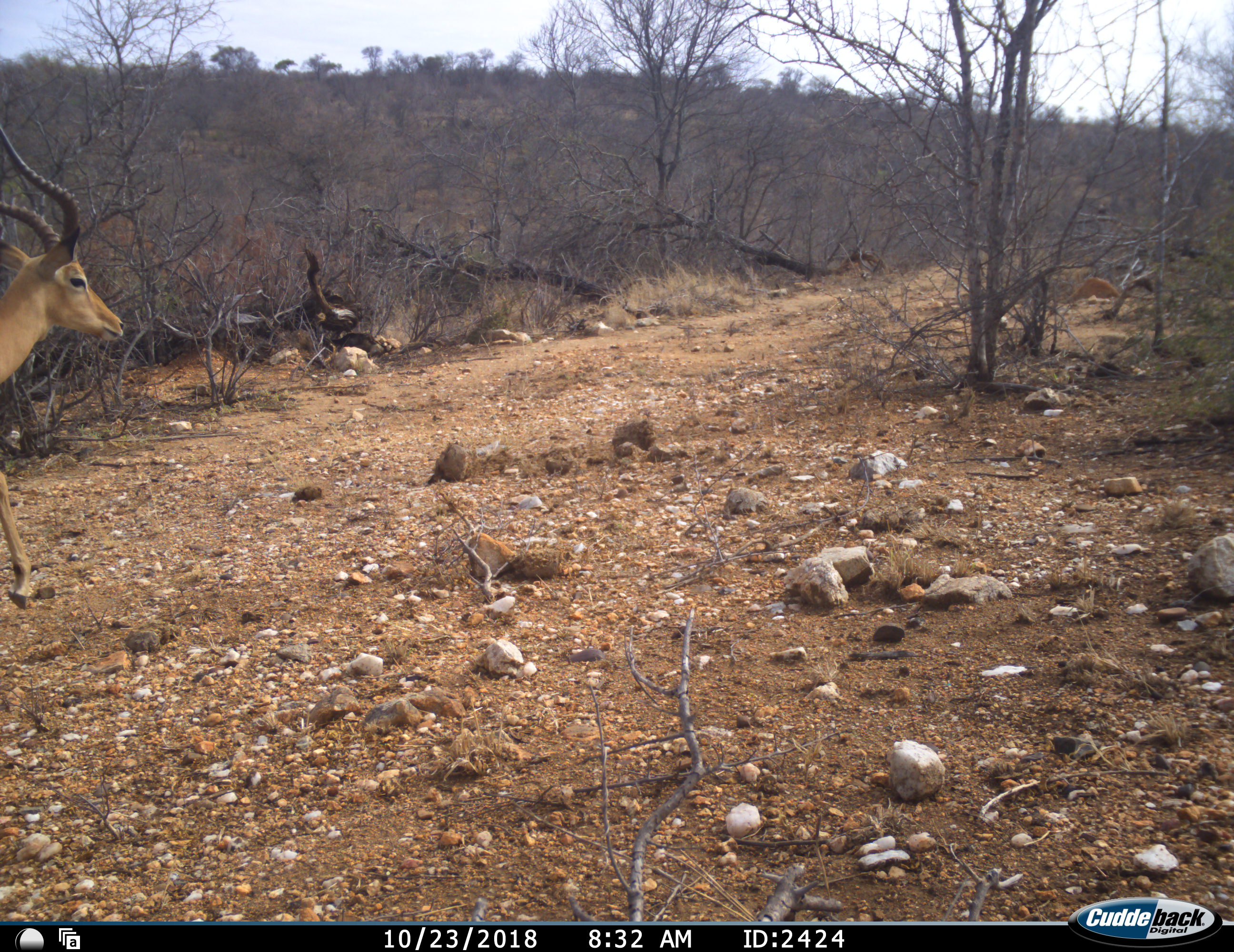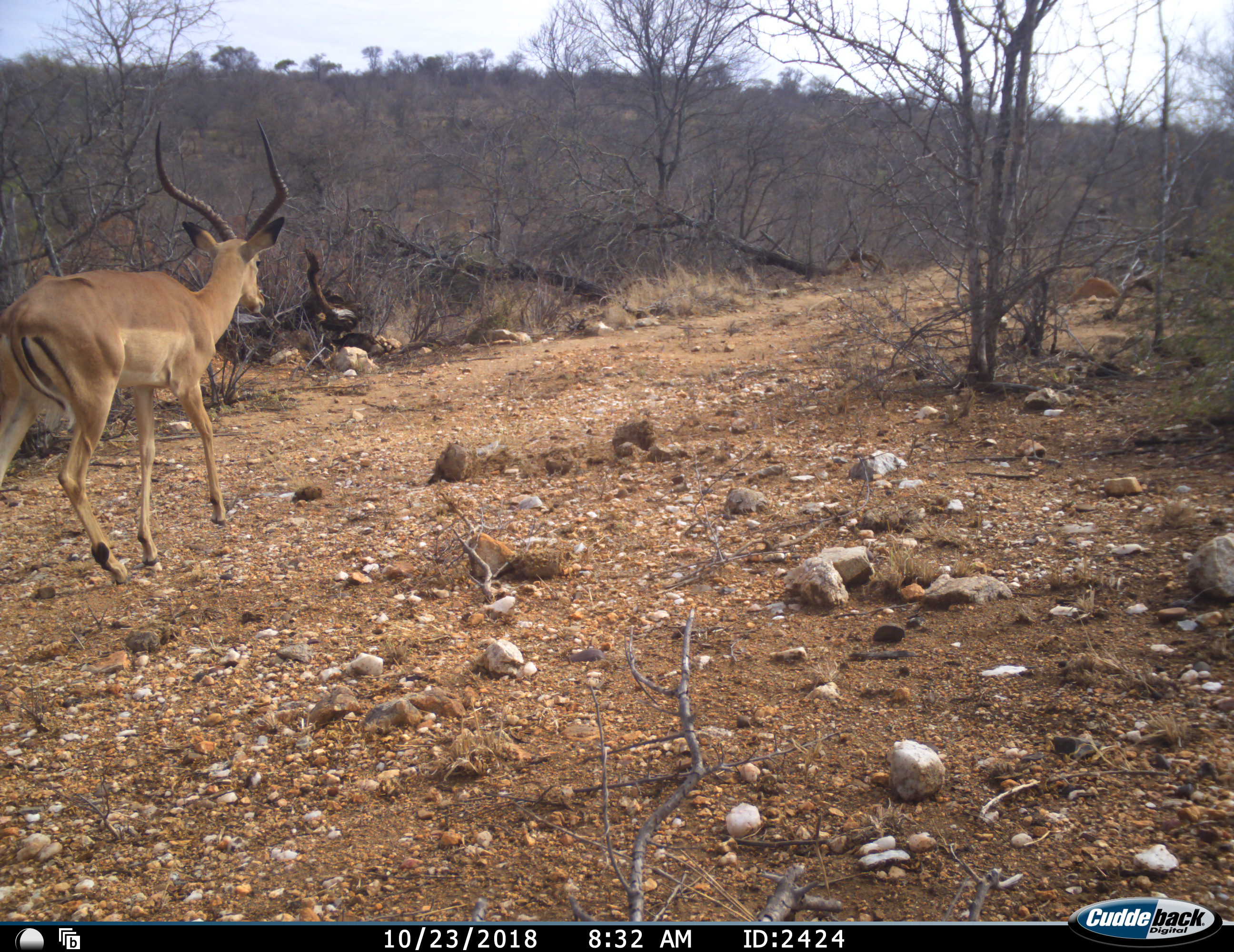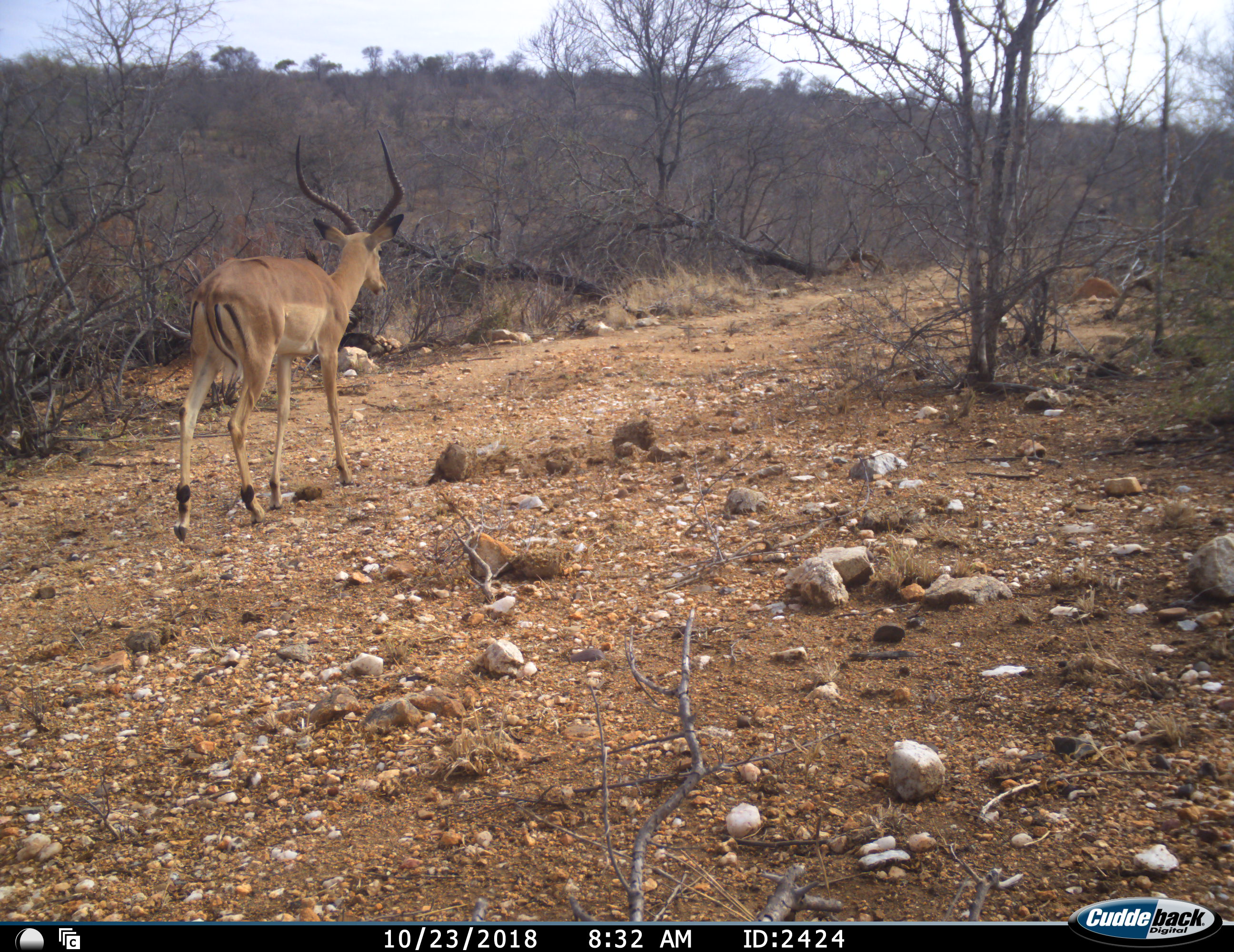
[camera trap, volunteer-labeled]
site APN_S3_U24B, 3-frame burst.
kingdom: Animalia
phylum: Chordata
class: Mammalia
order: Artiodactyla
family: Bovidae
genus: Aepyceros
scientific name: Aepyceros melampus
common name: impala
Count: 1.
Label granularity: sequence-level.